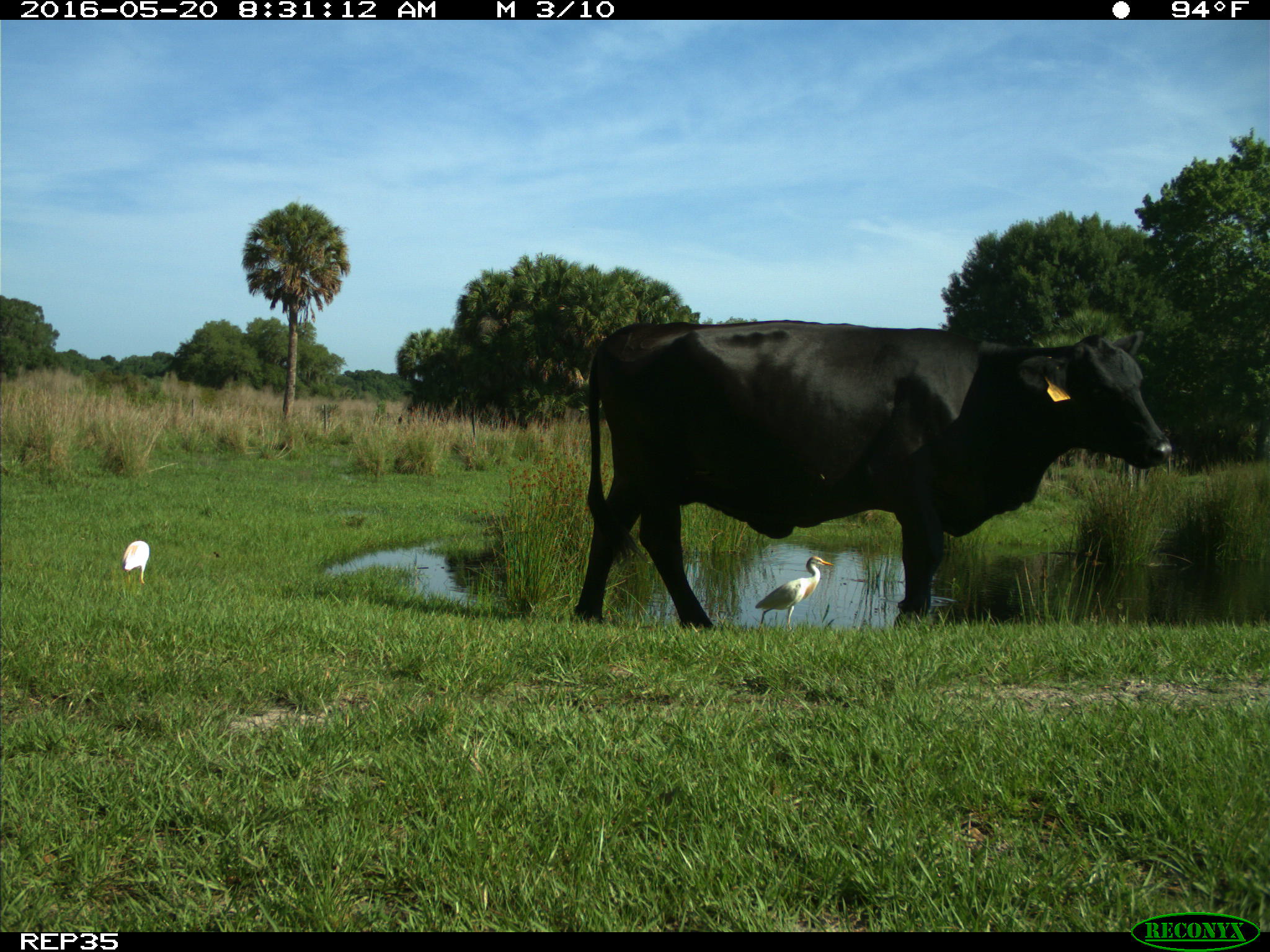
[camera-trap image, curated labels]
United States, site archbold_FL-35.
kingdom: Animalia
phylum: Chordata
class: Mammalia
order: Artiodactyla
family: Bovidae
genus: Bos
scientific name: Bos taurus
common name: domestic cow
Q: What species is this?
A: Bos taurus (domestic cow).